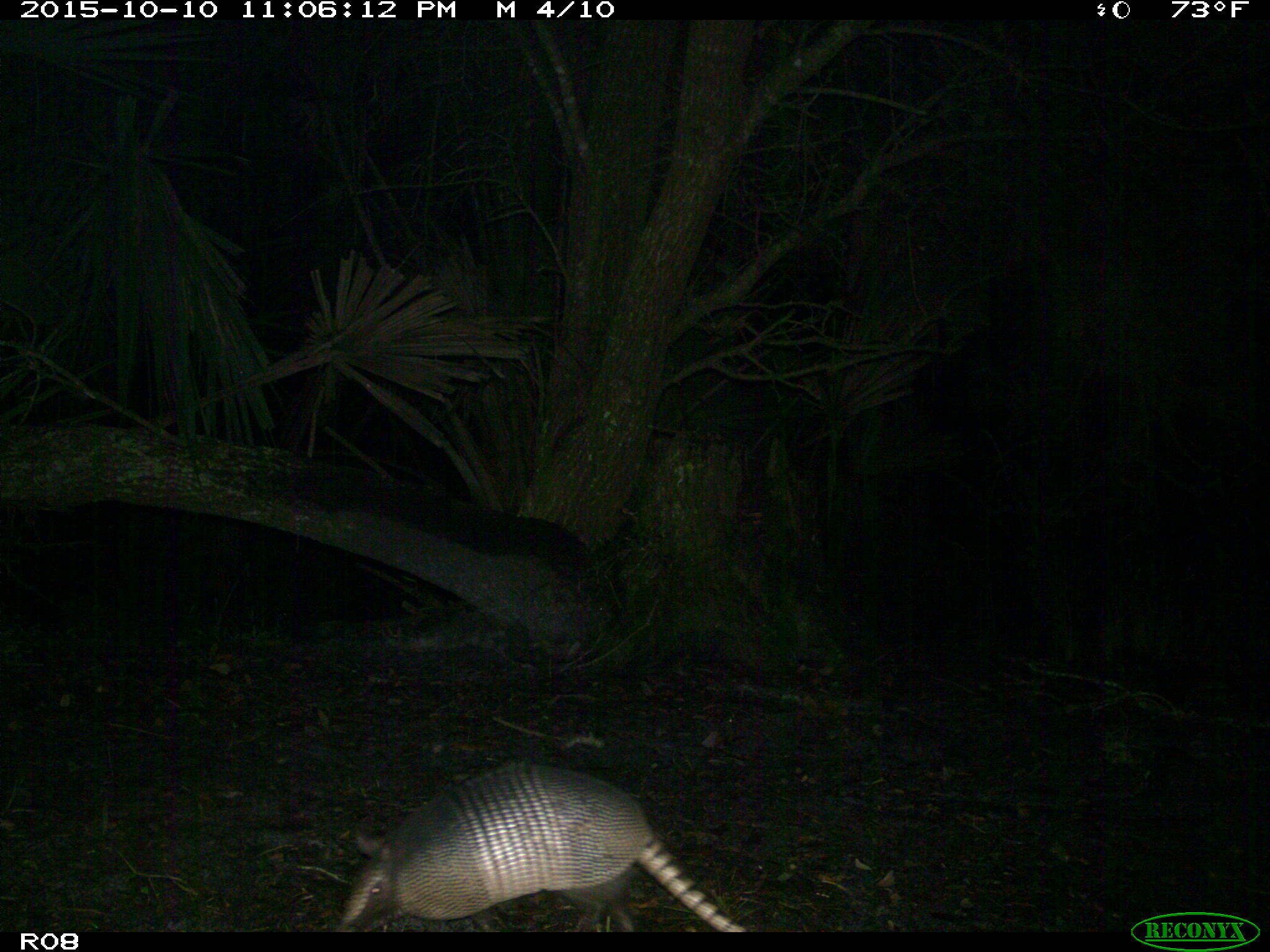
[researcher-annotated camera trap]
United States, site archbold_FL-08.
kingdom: Animalia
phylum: Chordata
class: Mammalia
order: Cingulata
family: Dasypodidae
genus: Dasypus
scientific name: Dasypus novemcinctus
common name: nine-banded armadillo